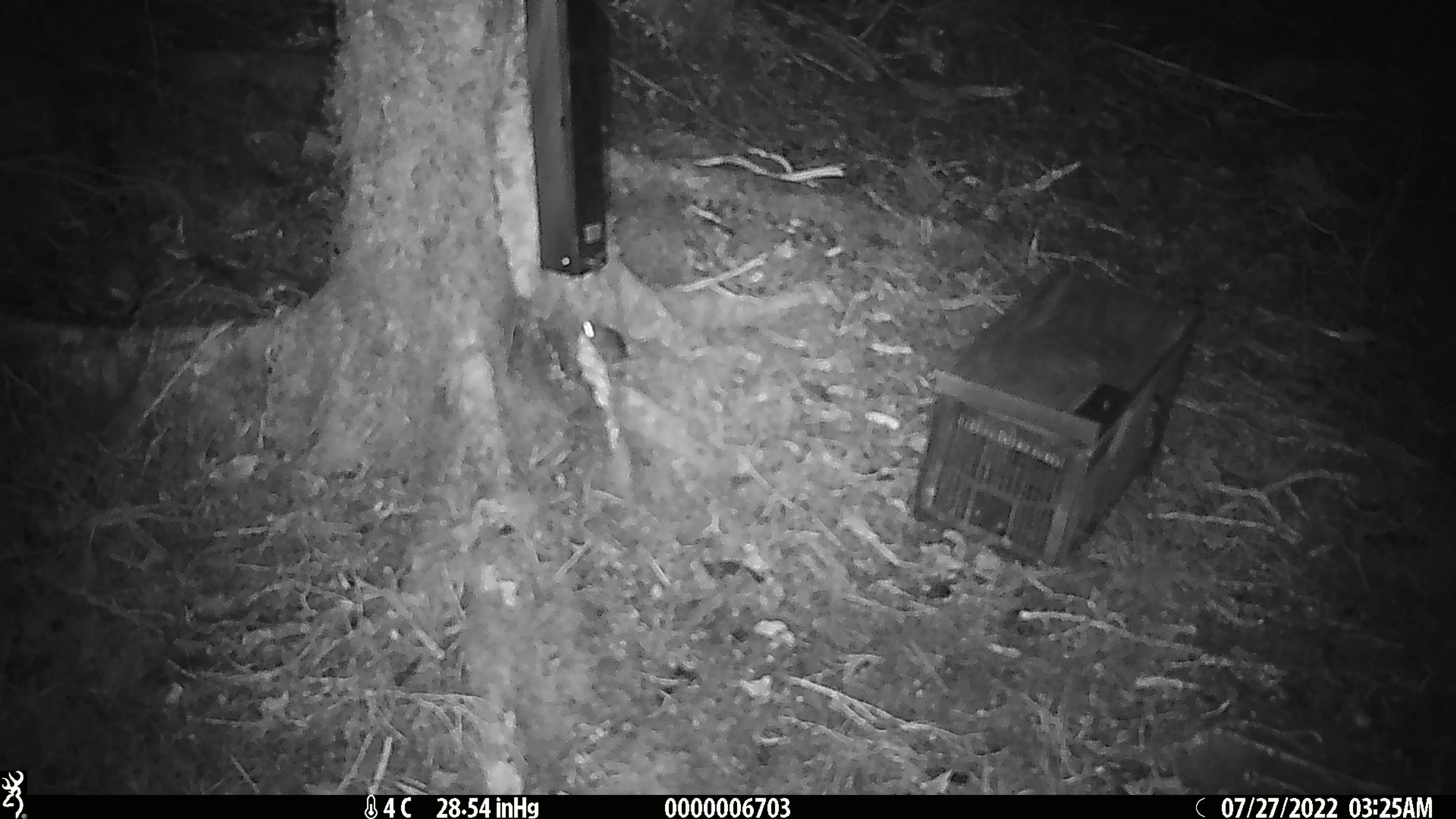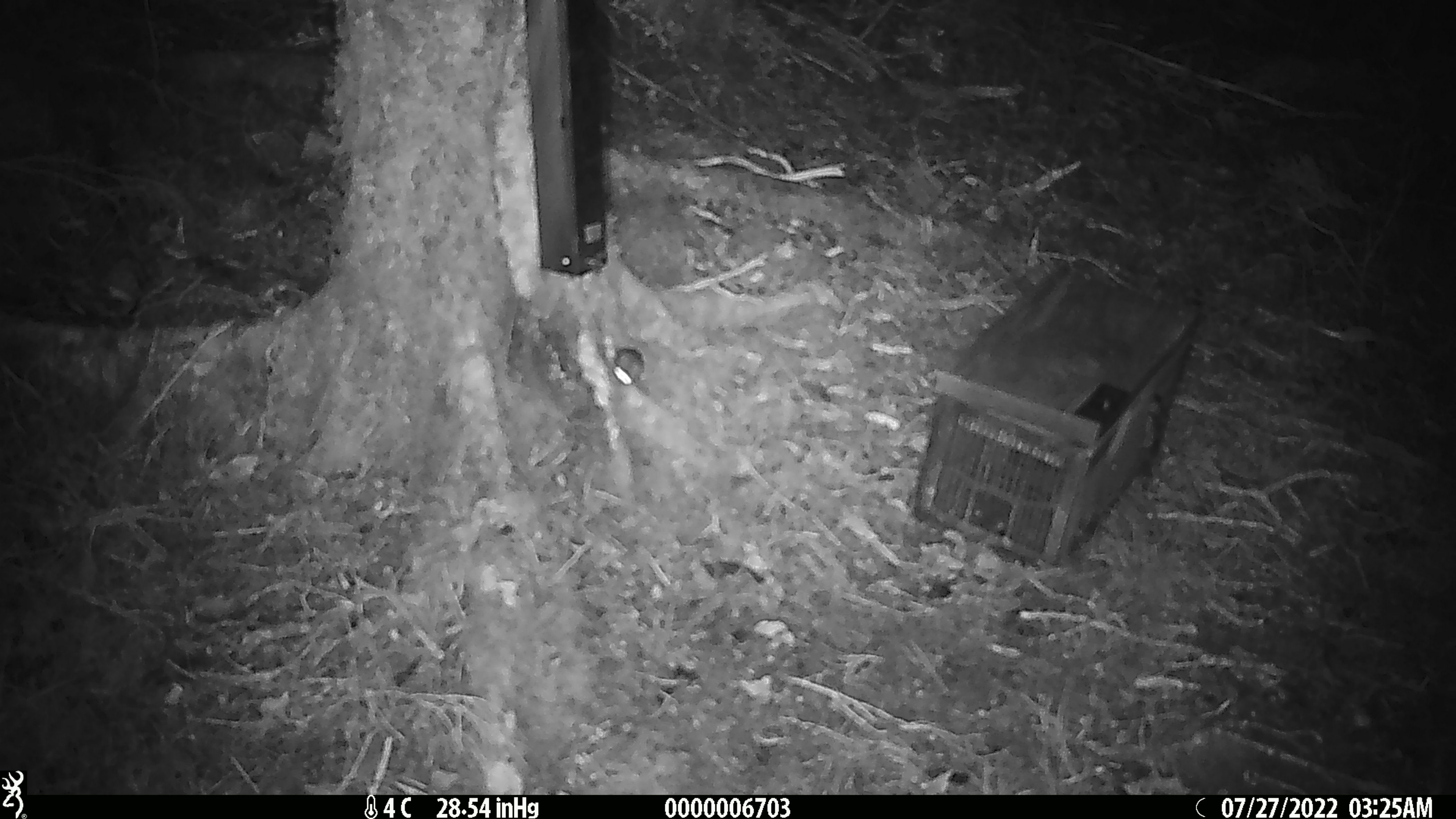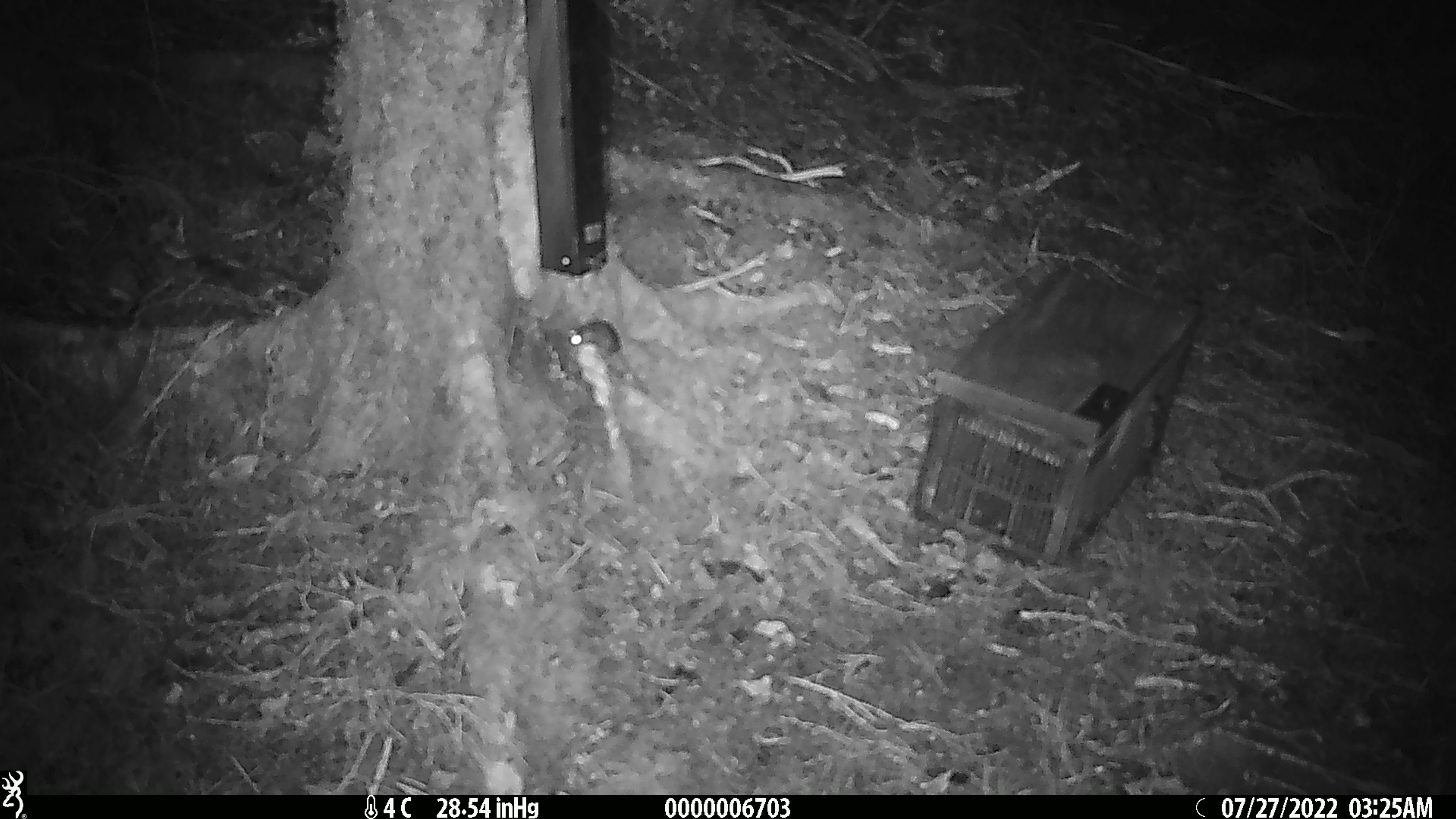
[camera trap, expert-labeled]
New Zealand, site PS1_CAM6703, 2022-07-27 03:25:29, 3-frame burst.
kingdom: Animalia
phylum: Chordata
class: Mammalia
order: Rodentia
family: Muridae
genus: Mus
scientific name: Mus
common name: mouse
Mouse (Mus).